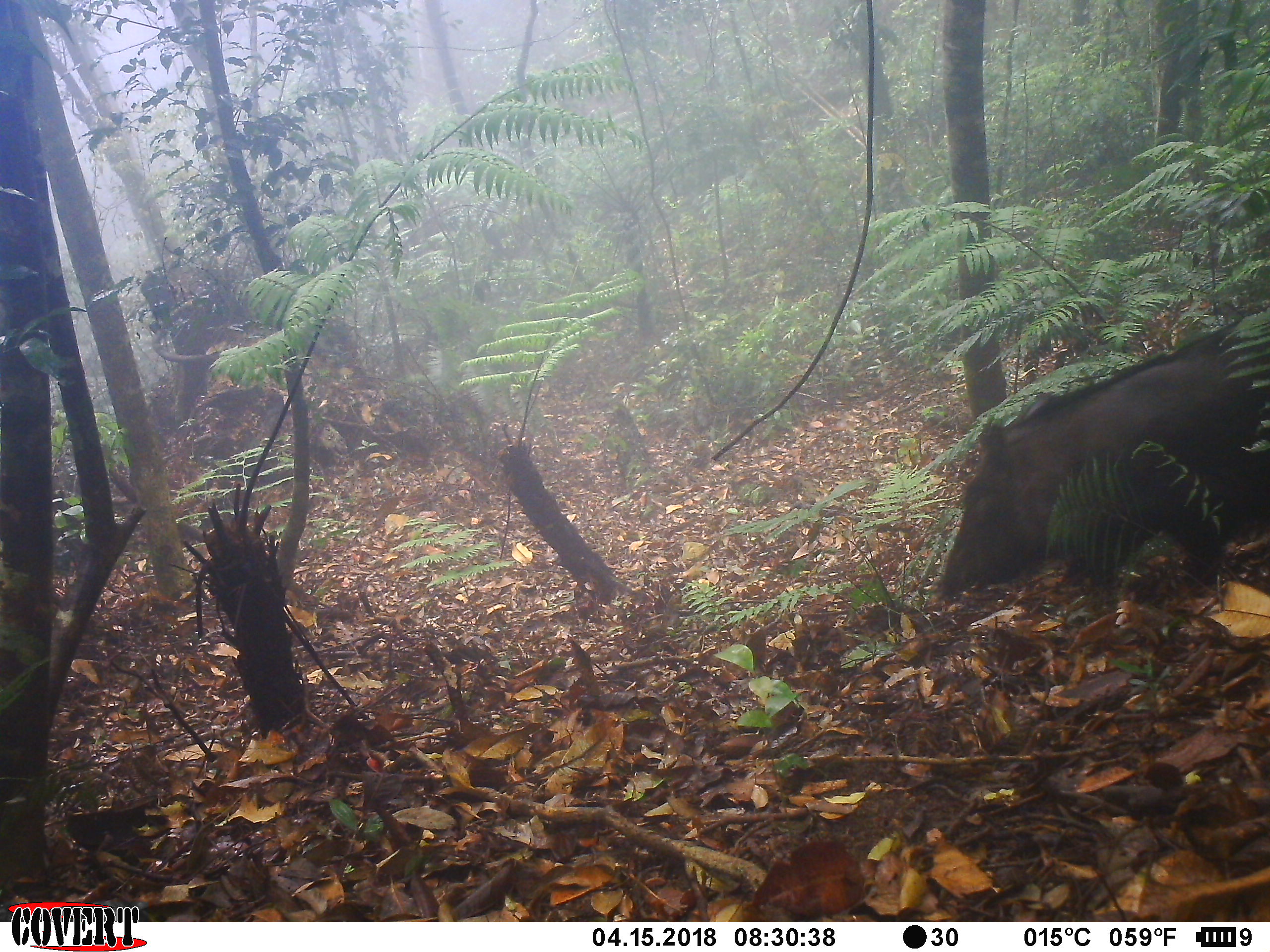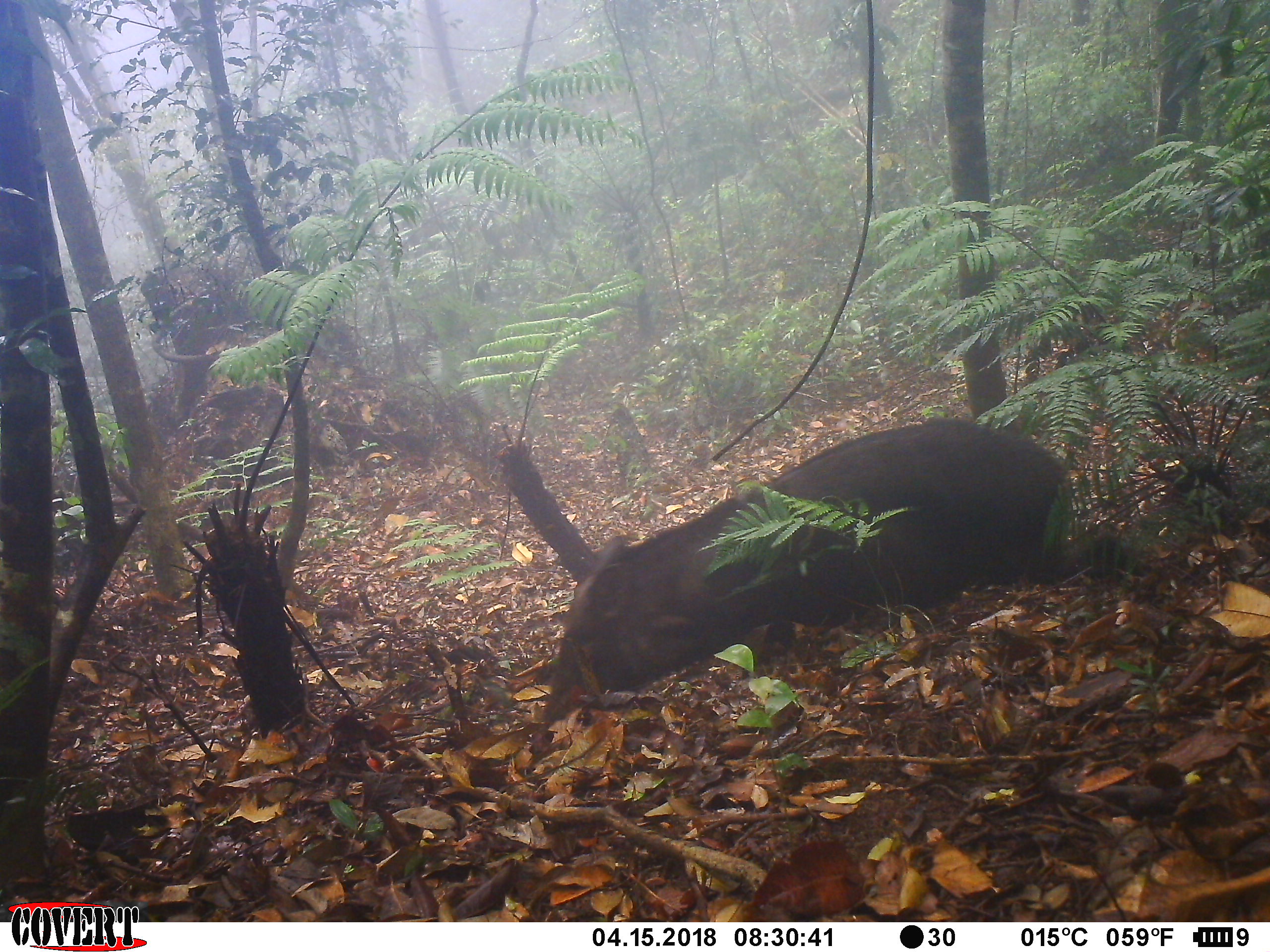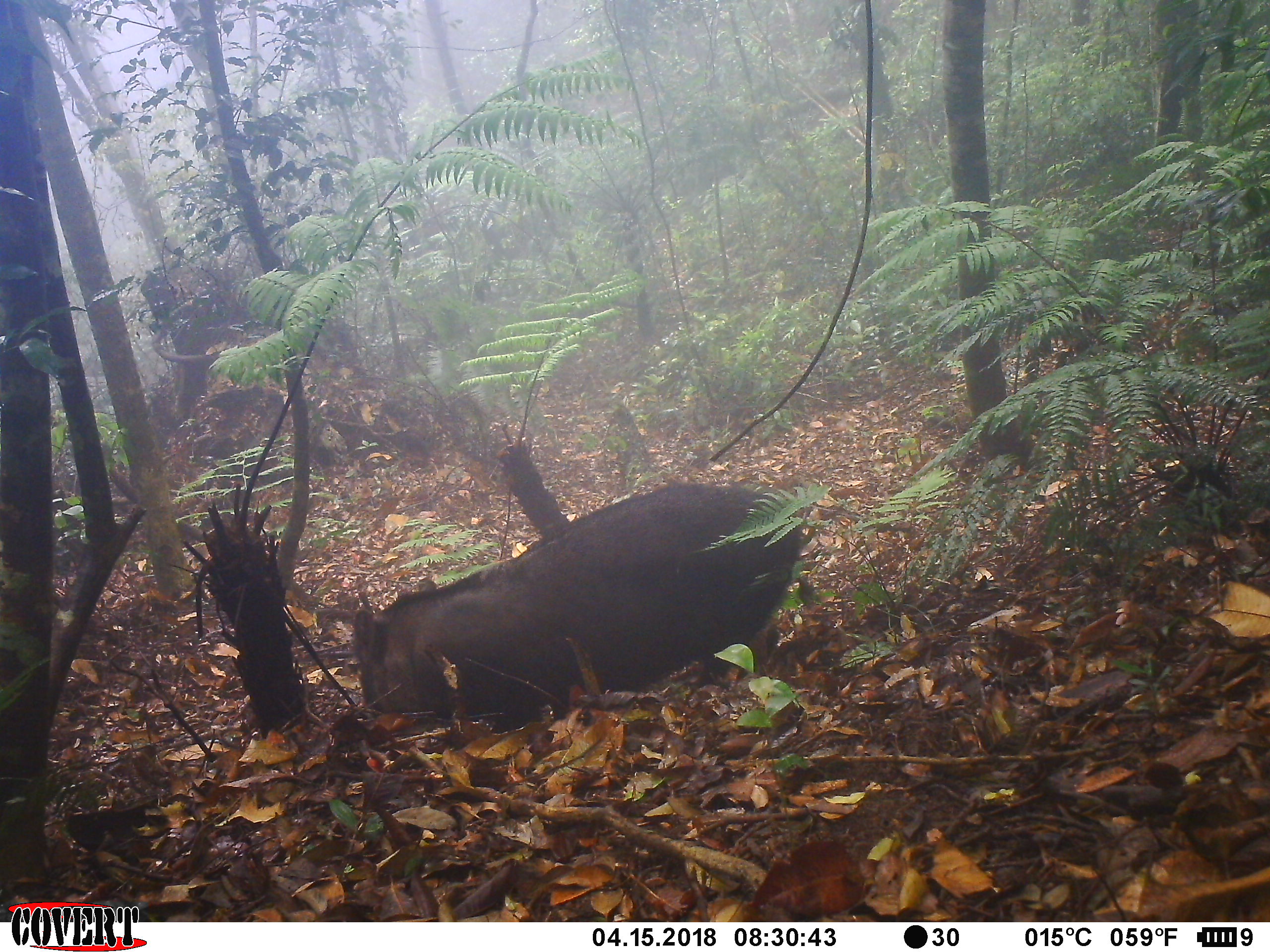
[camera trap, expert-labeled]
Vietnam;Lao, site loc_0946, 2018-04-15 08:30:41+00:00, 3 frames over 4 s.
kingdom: Animalia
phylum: Chordata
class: Mammalia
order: Artiodactyla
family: Suidae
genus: Sus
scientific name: Sus scrofa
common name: eurasian wild pig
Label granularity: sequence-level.